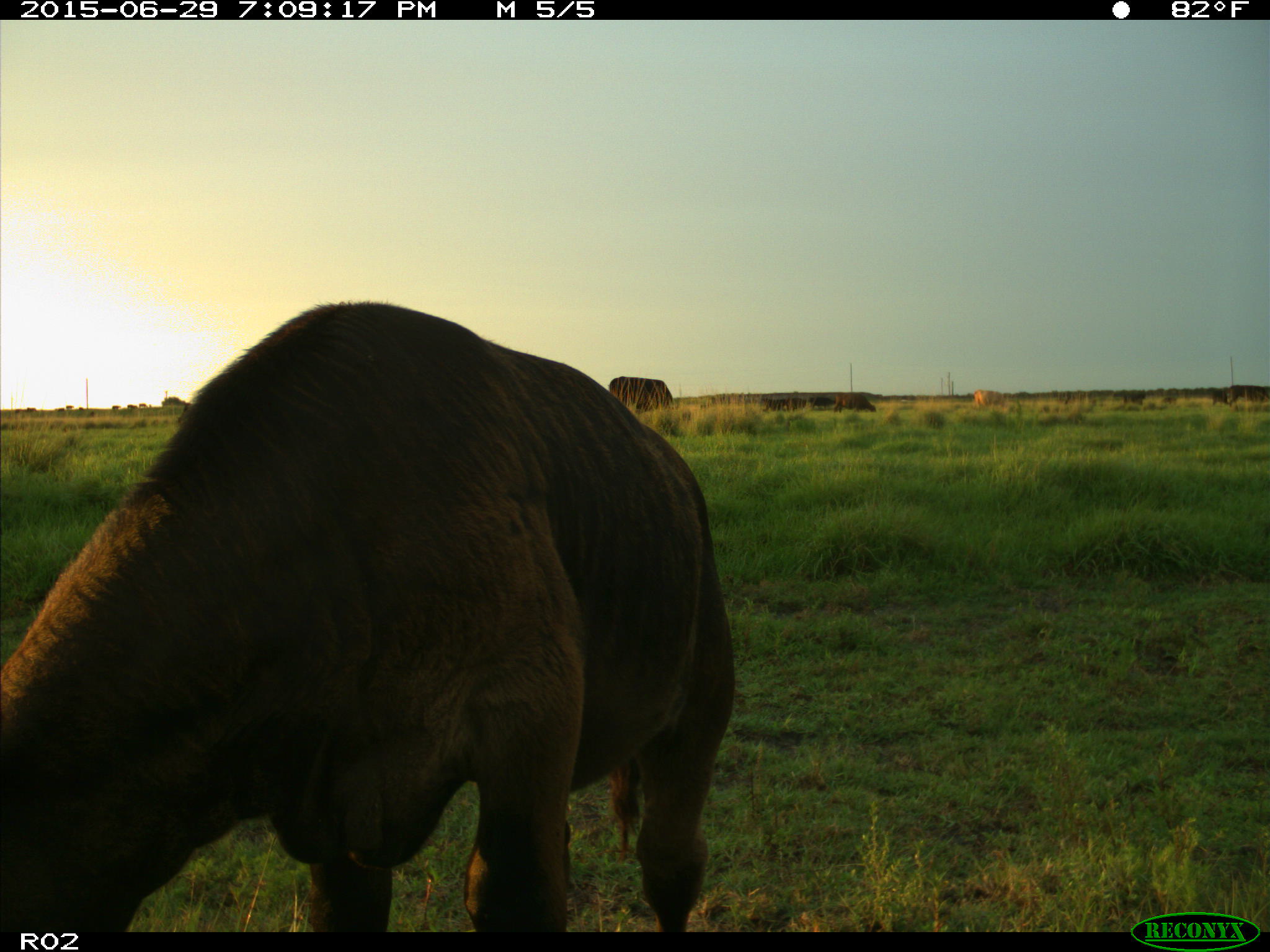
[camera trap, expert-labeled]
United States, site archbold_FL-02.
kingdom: Animalia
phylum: Chordata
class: Mammalia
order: Artiodactyla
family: Bovidae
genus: Bos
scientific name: Bos taurus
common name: domestic cow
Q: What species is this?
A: Bos taurus (domestic cow).